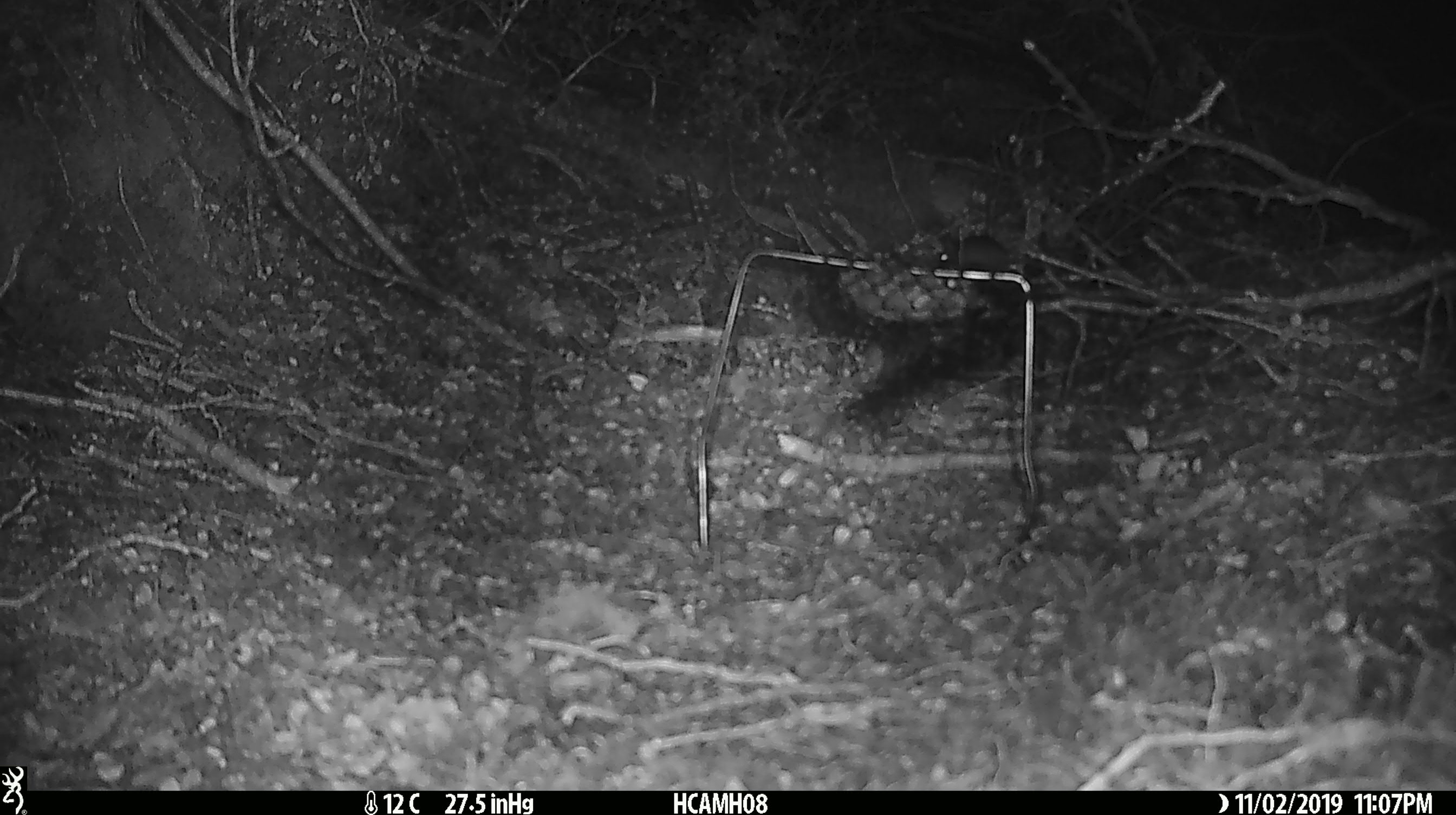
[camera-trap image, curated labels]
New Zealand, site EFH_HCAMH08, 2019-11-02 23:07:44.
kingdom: Animalia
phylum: Chordata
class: Mammalia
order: Rodentia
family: Muridae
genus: Mus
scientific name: Mus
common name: mouse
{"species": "mouse (Mus)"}